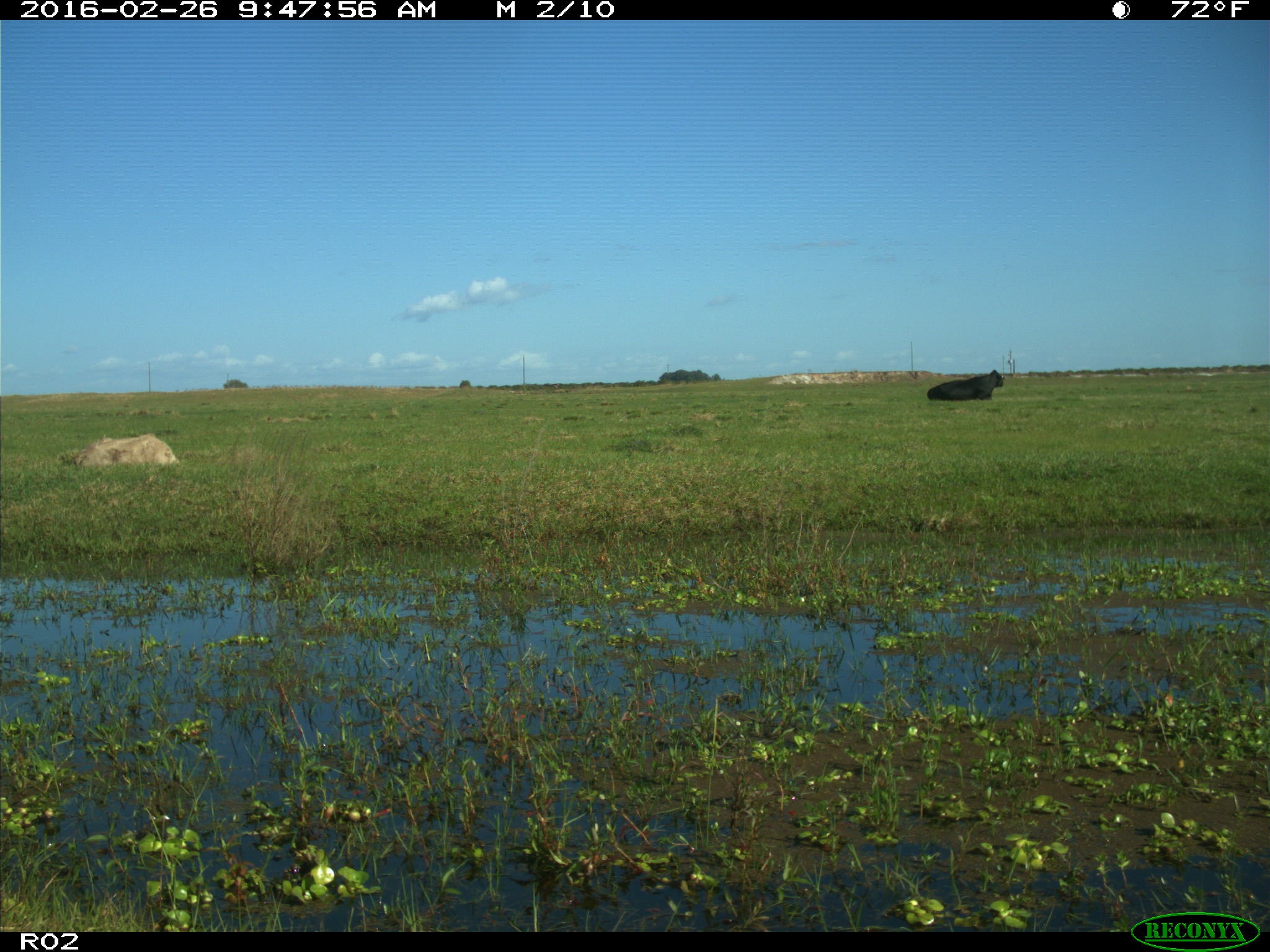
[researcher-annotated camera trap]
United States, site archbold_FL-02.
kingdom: Animalia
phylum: Chordata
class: Mammalia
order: Artiodactyla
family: Bovidae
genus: Bos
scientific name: Bos taurus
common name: domestic cow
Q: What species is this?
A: Bos taurus (domestic cow).